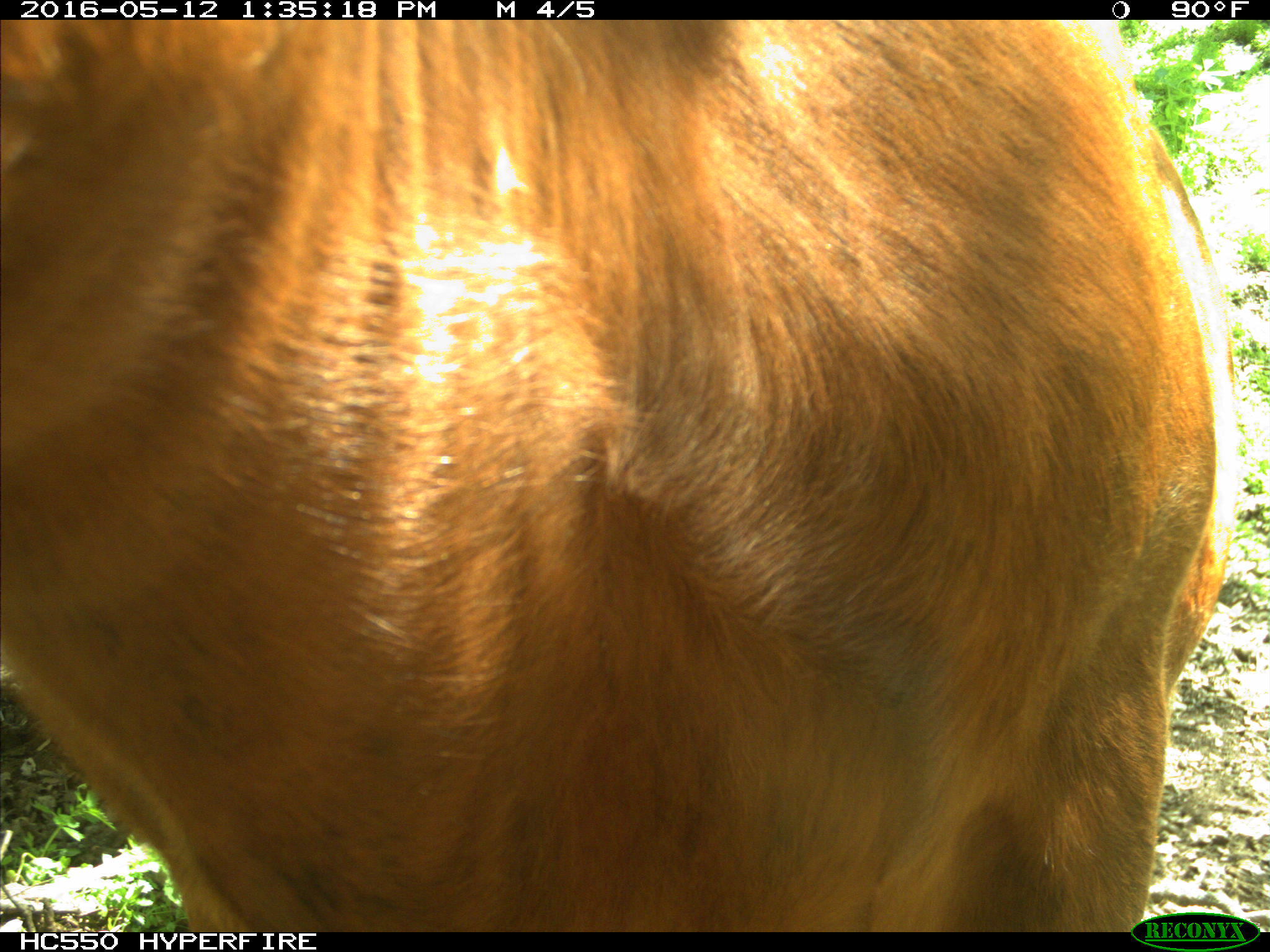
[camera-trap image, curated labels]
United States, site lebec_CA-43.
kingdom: Animalia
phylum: Chordata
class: Mammalia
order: Artiodactyla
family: Bovidae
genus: Bos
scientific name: Bos taurus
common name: domestic cow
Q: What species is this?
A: Bos taurus (domestic cow).